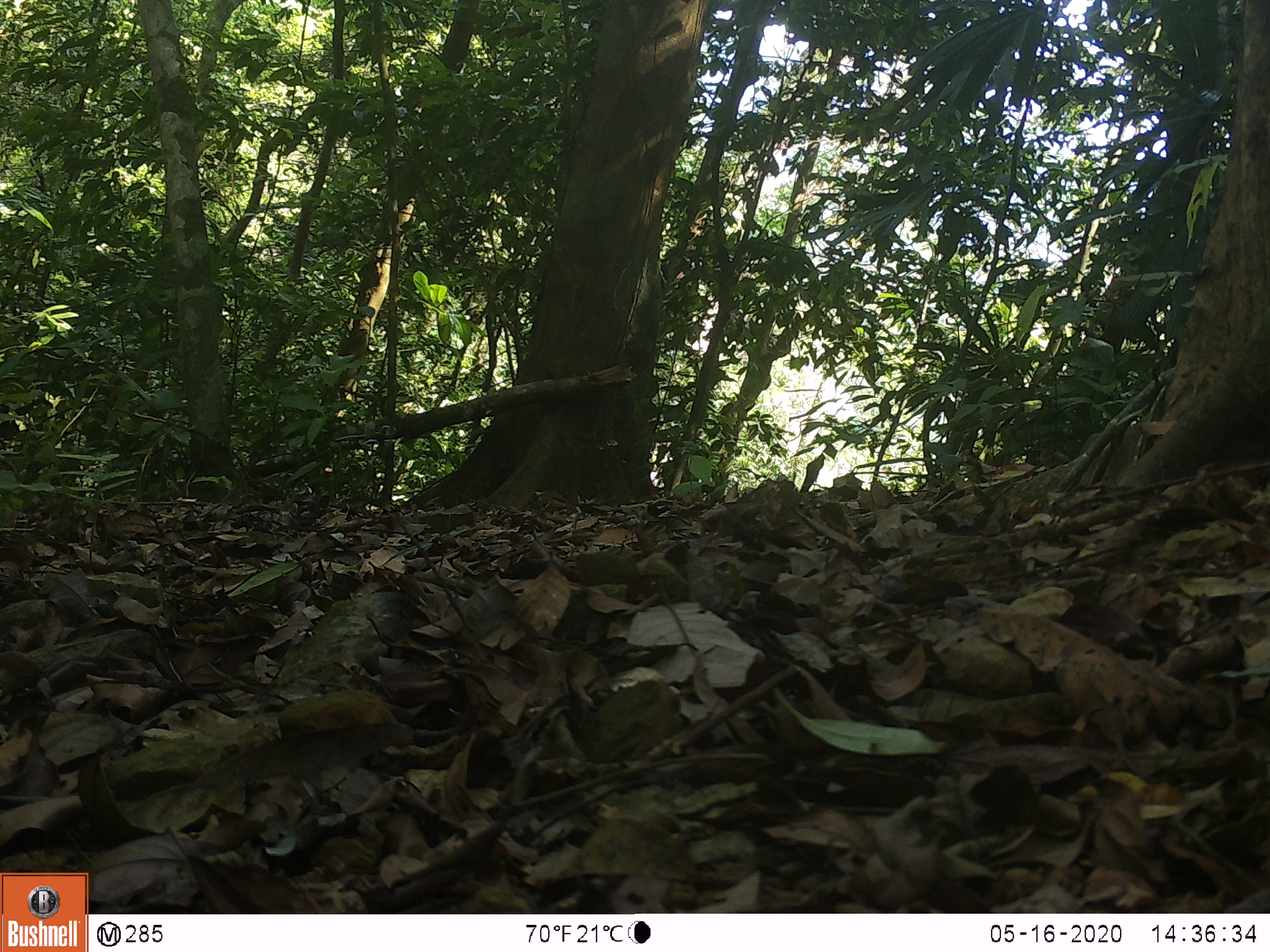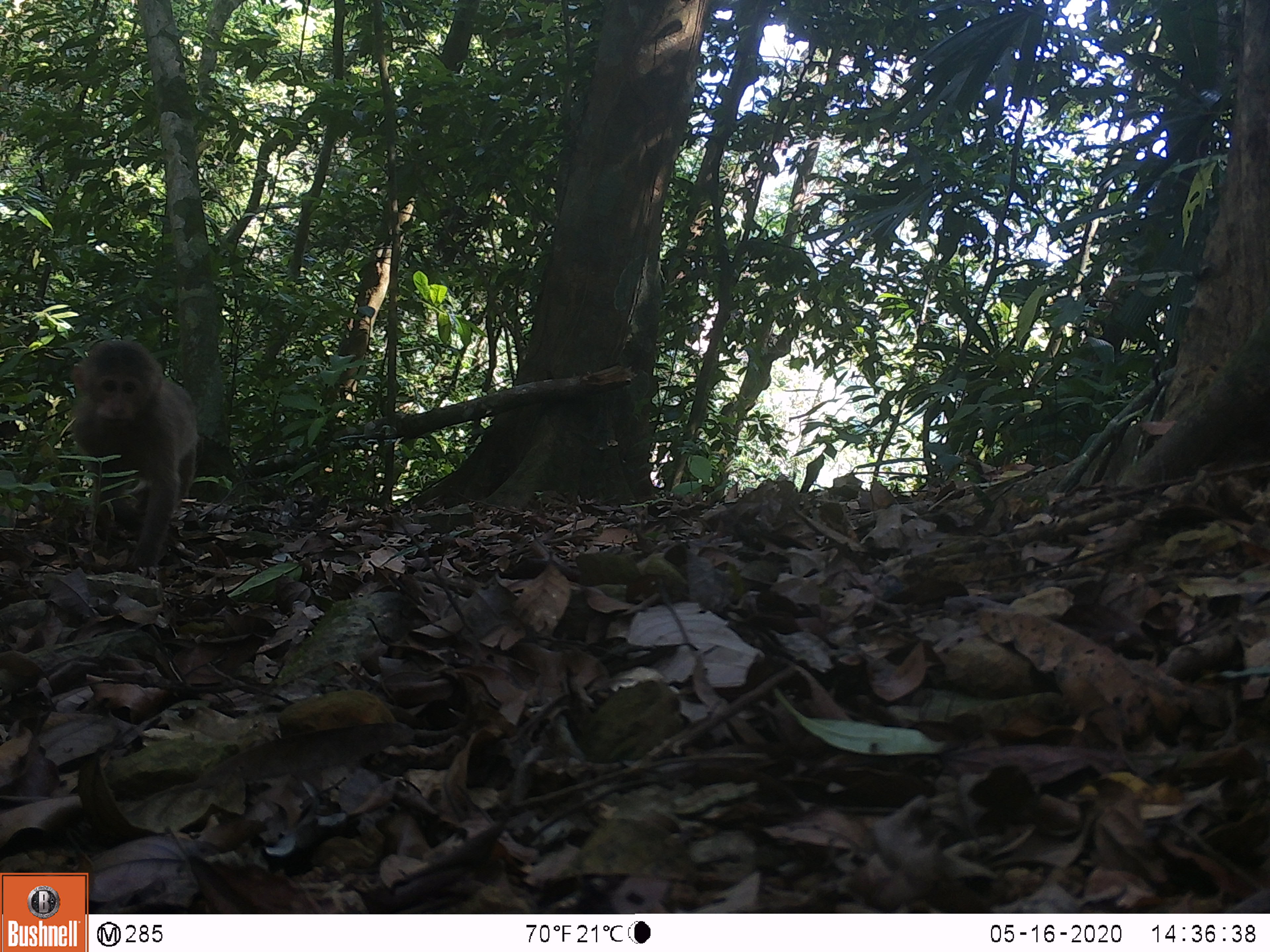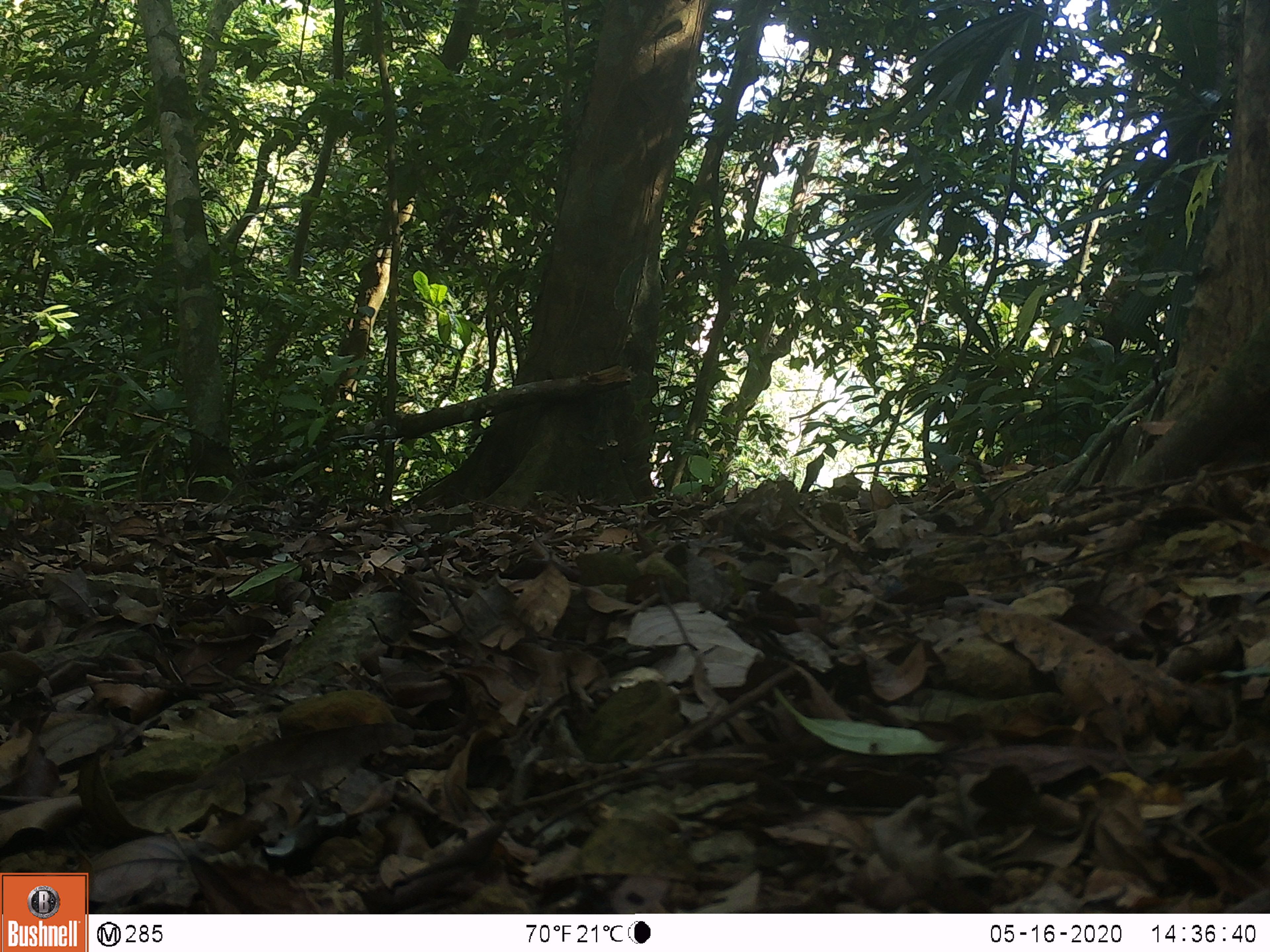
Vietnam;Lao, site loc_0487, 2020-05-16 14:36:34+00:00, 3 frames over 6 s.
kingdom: Animalia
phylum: Chordata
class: Mammalia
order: Primates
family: Cercopithecidae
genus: Macaca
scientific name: Macaca arctoides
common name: stump-tailed macaque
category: stump tailed macaque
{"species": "stump tailed macaque (stump-tailed macaque) (Macaca arctoides)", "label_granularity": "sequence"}